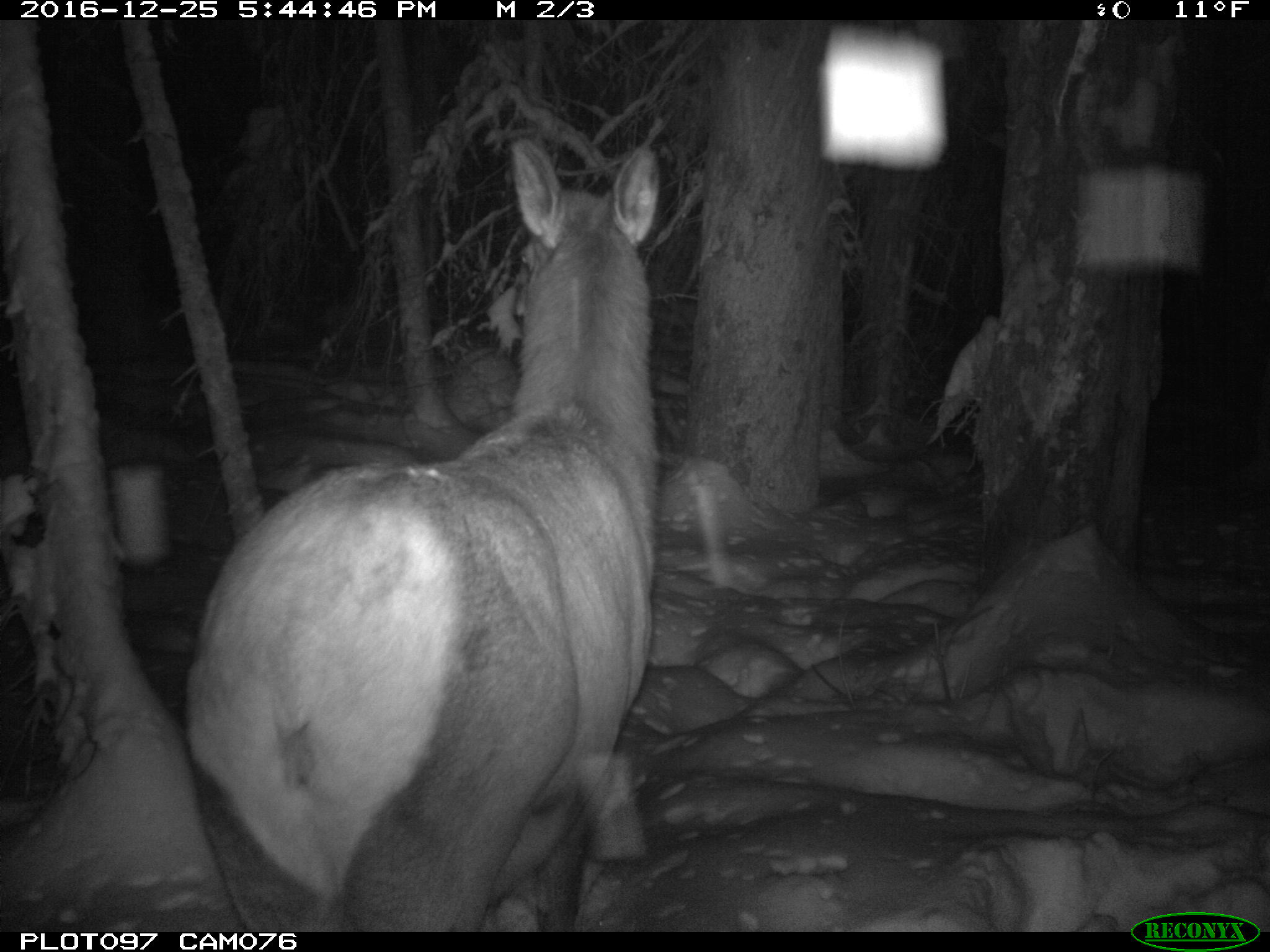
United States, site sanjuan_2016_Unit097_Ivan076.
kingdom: Animalia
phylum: Chordata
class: Mammalia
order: Artiodactyla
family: Cervidae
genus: Cervus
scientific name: Cervus elaphus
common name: red deer